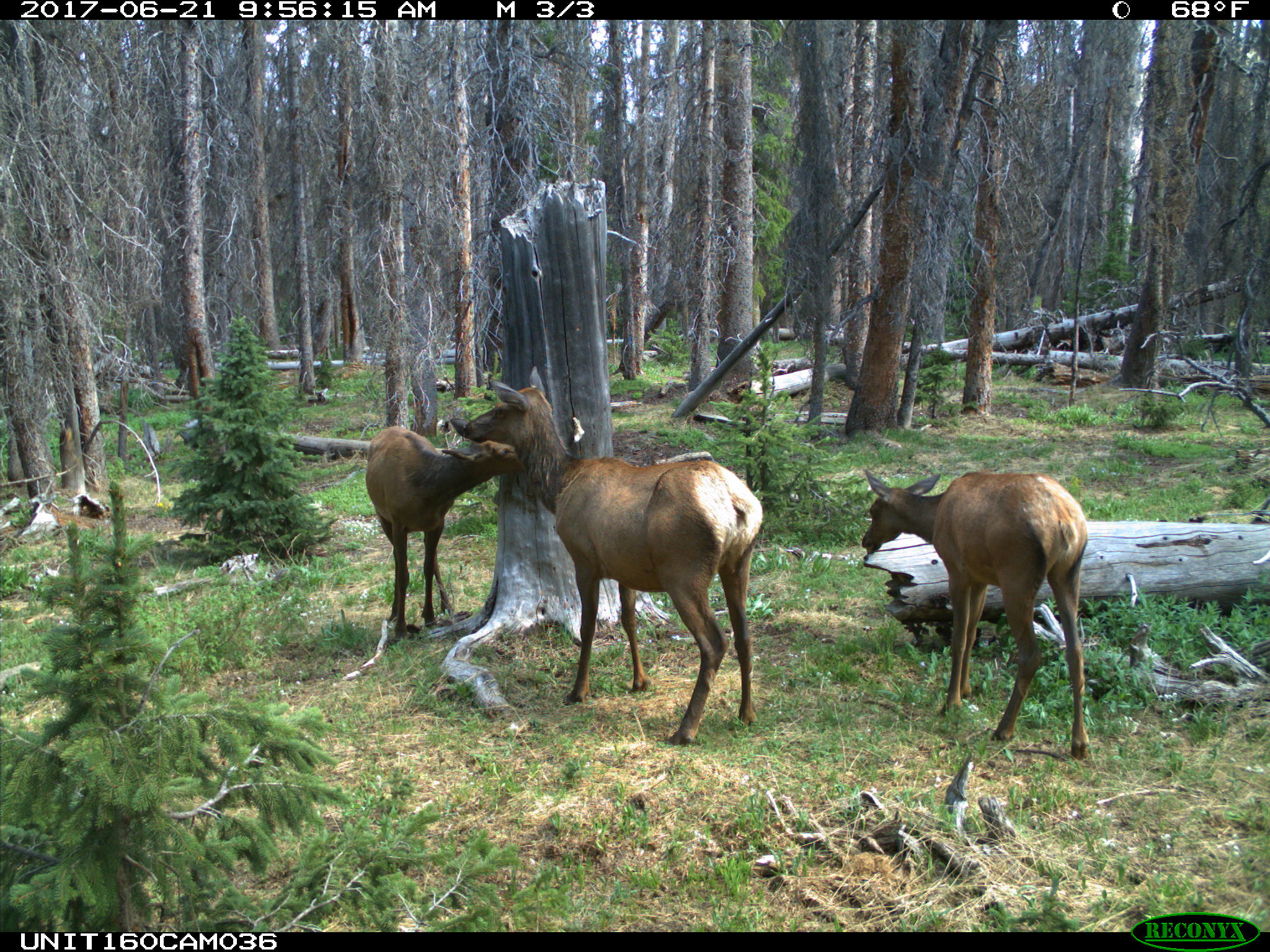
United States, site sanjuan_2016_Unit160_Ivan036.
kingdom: Animalia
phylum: Chordata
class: Mammalia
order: Artiodactyla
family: Cervidae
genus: Cervus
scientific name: Cervus elaphus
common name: red deer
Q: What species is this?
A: Cervus elaphus (red deer).